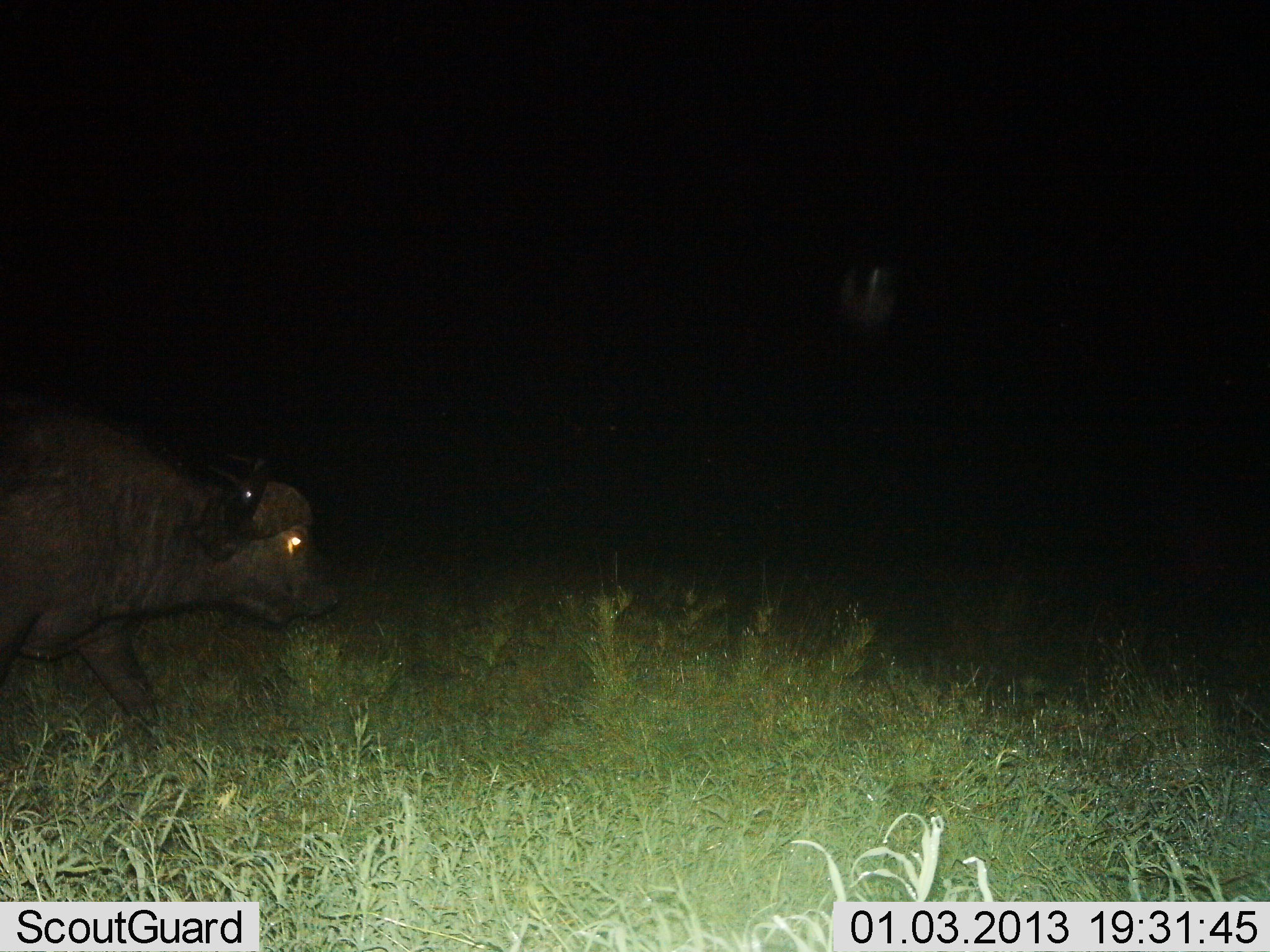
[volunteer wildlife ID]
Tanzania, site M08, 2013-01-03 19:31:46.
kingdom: Animalia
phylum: Chordata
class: Mammalia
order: Artiodactyla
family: Bovidae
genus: Syncerus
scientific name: Syncerus caffer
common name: cape buffalo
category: buffalo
Buffalo (cape buffalo) (Syncerus caffer), count 1. Behavior (volunteer vote fractions): standing 20%, resting 0%, moving 80%, interacting 0%. Young present (vote fraction): 0%. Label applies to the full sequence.